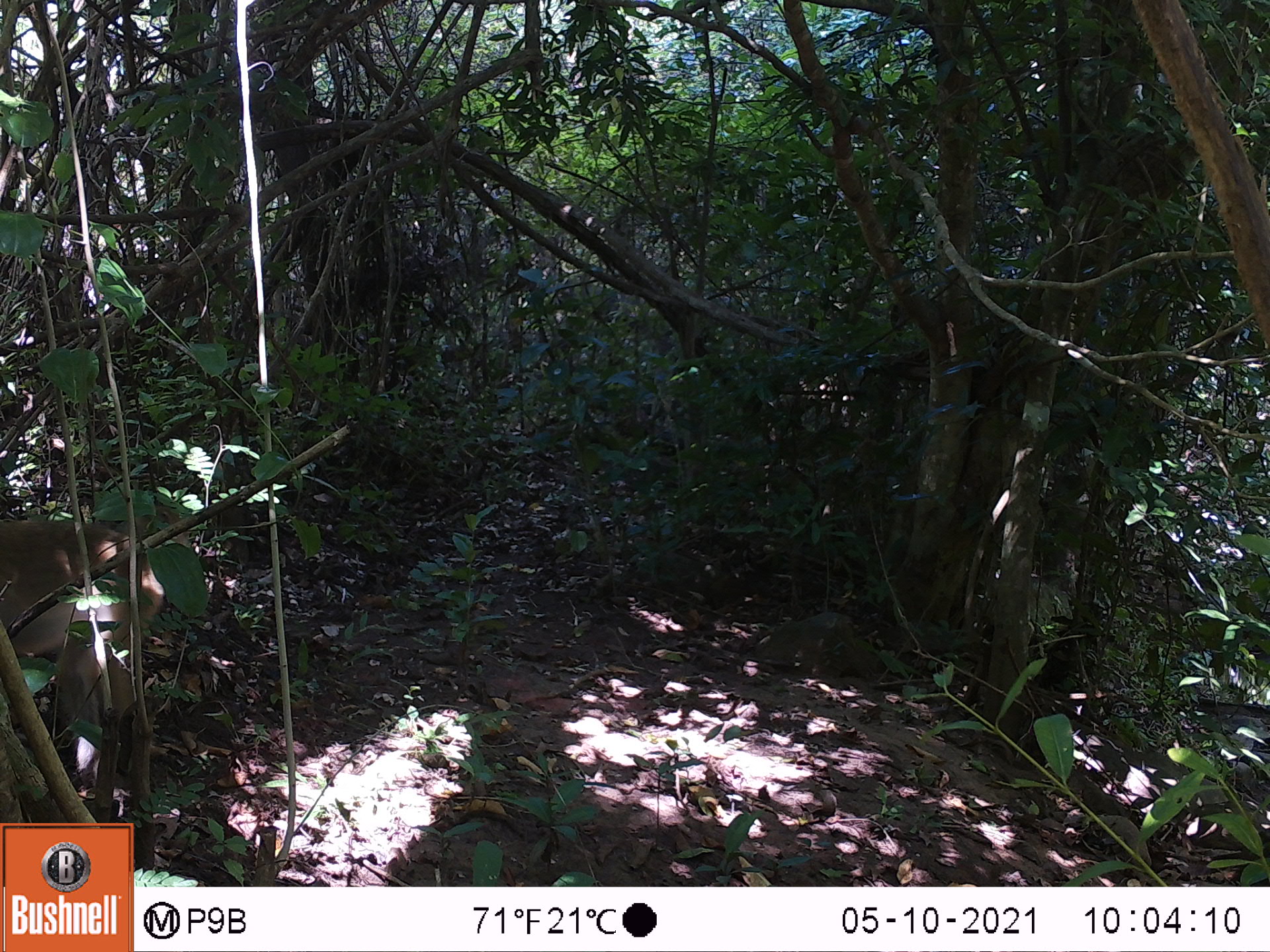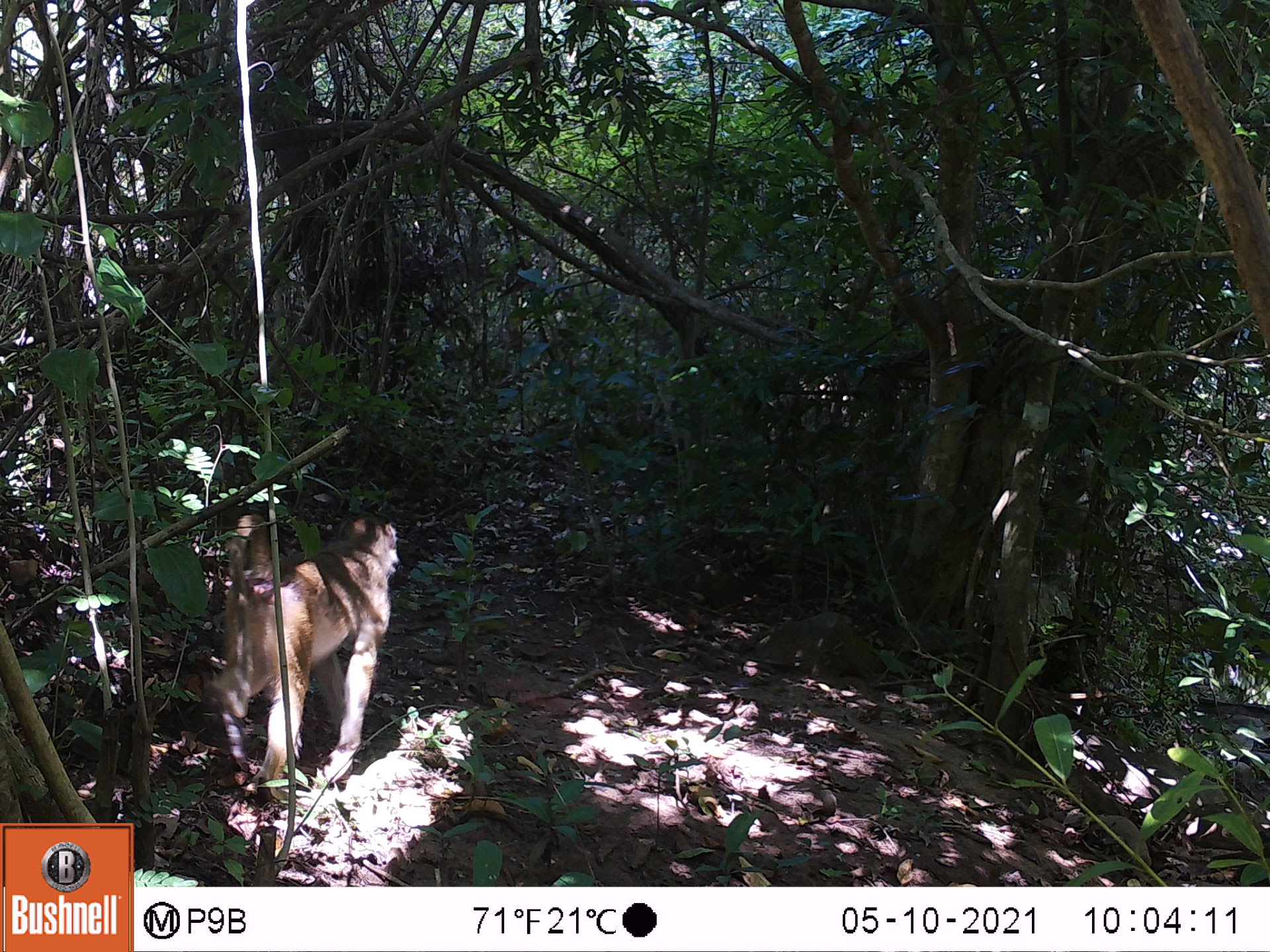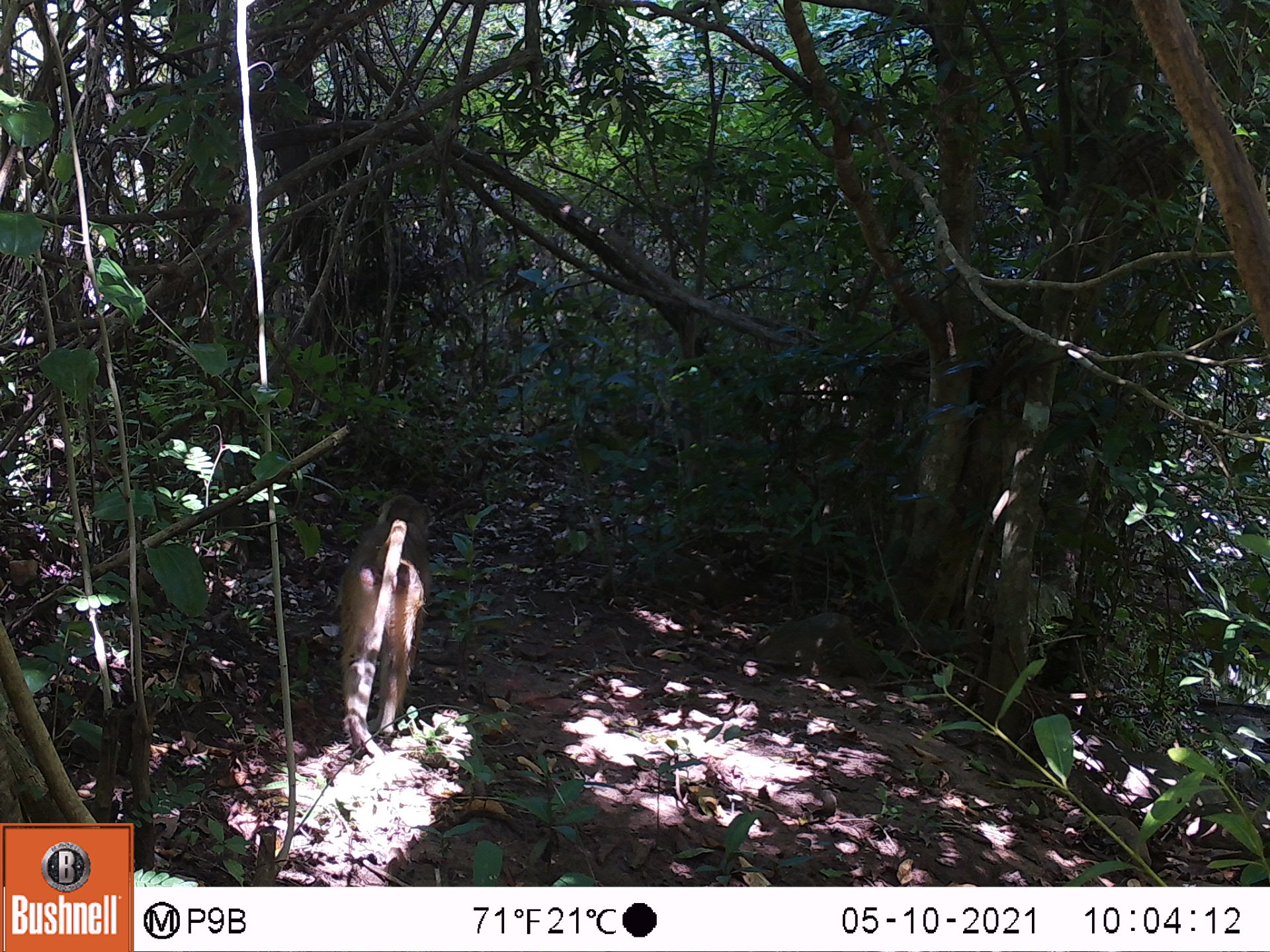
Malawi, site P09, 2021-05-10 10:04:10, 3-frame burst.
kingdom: Animalia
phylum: Chordata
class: Mammalia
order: Primates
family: Cercopithecidae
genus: Papio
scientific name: Papio cynocephalus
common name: yellow baboon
Yellow baboon (Papio cynocephalus), count 1.